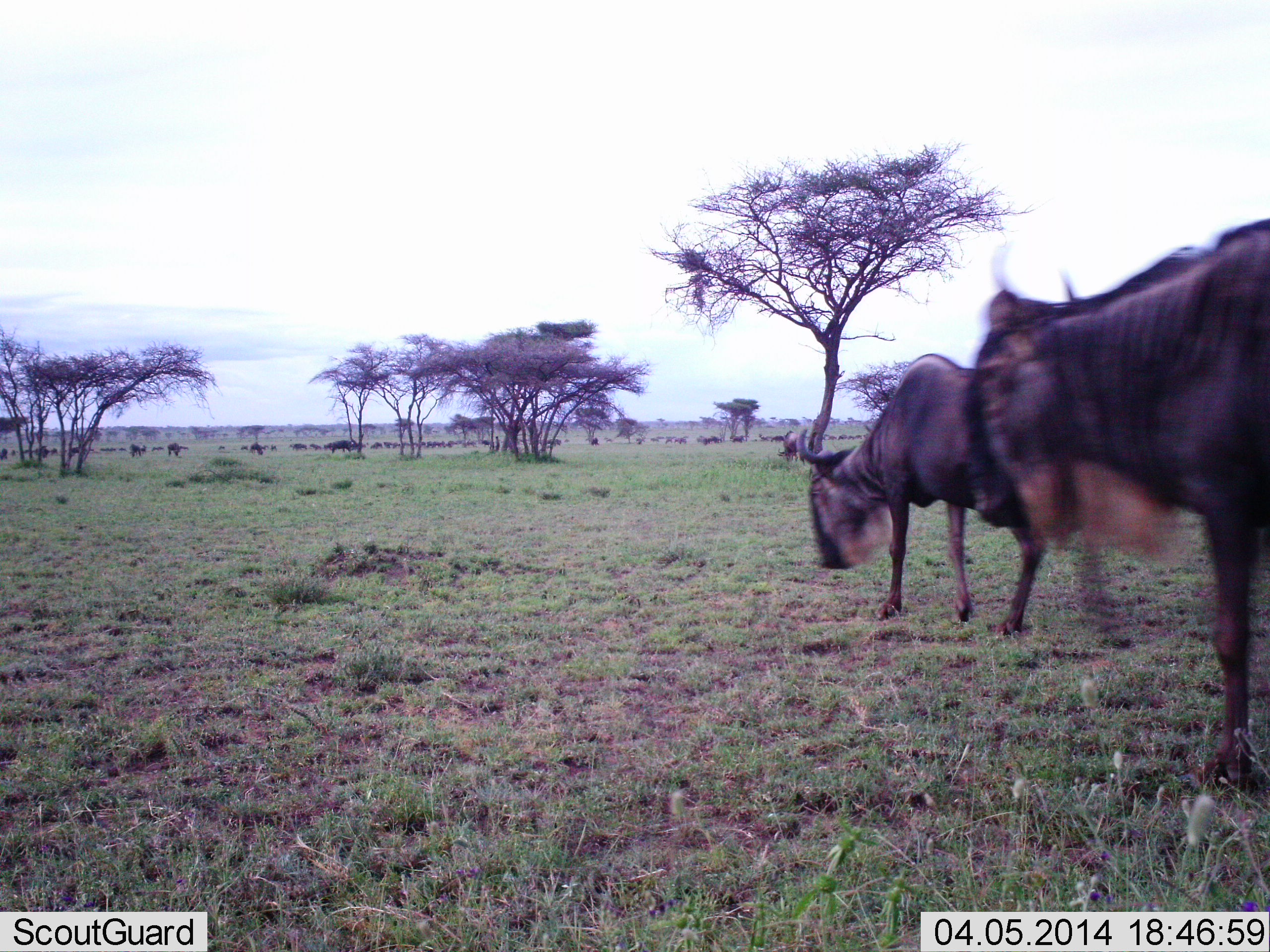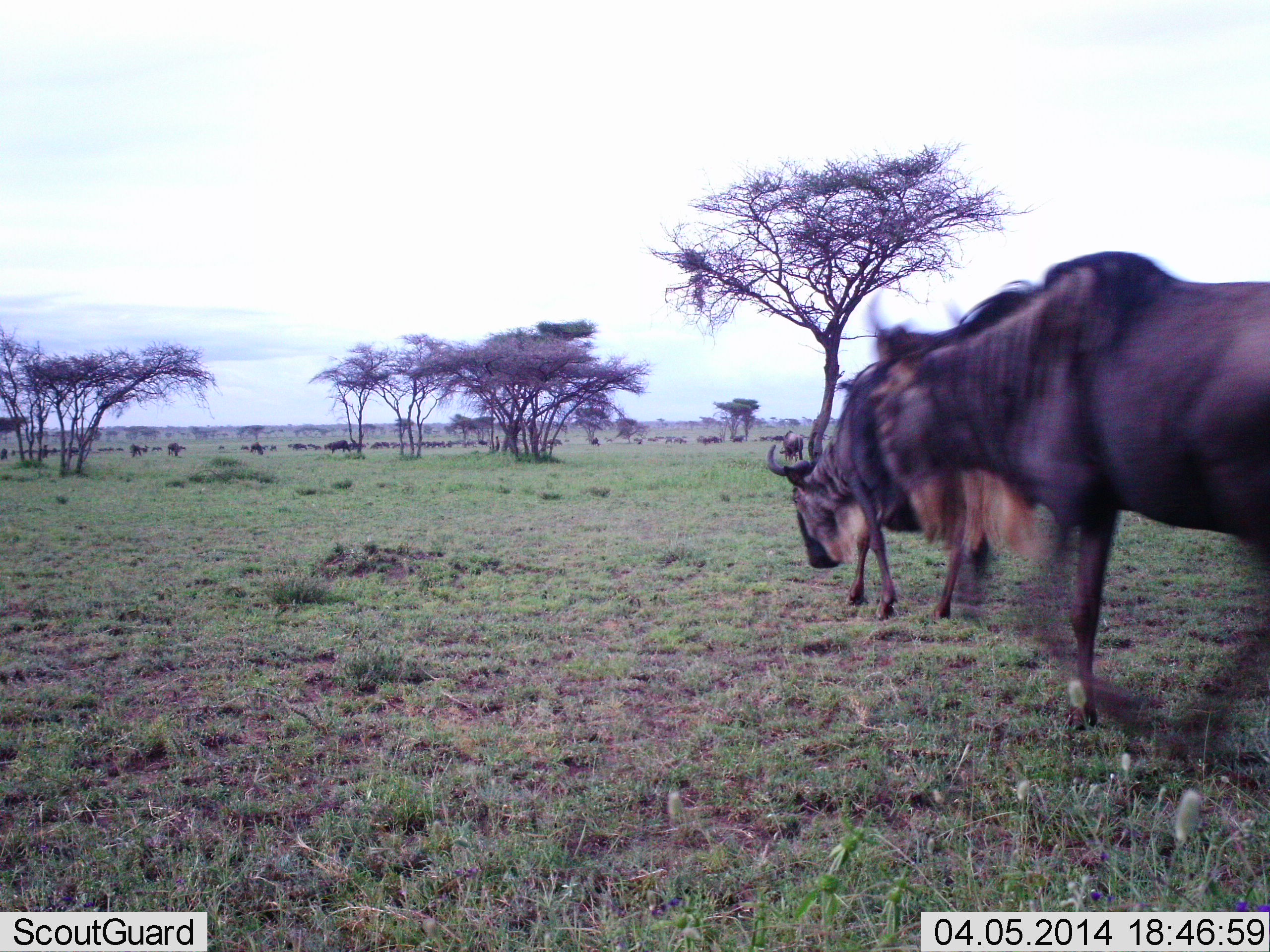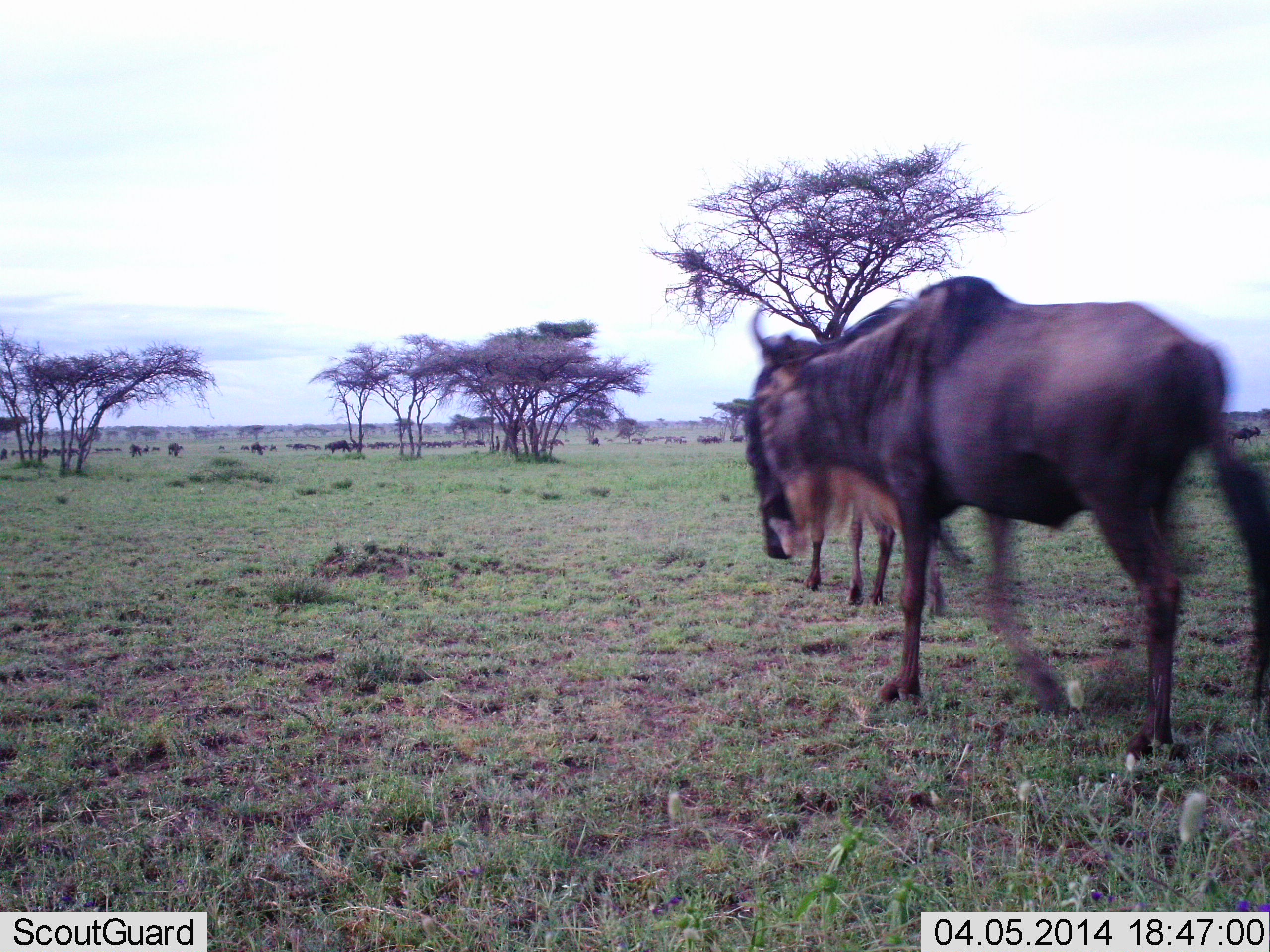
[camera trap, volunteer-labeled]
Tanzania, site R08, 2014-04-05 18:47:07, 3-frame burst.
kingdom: Animalia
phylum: Chordata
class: Mammalia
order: Artiodactyla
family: Bovidae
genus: Connochaetes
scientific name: Connochaetes taurinus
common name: blue wildebeest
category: wildebeest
Wildebeest (blue wildebeest) (Connochaetes taurinus), count 11-50. Behavior (volunteer vote fractions): standing 20%, resting 0%, moving 90%, interacting 10%. Young present (vote fraction): 0%. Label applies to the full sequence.